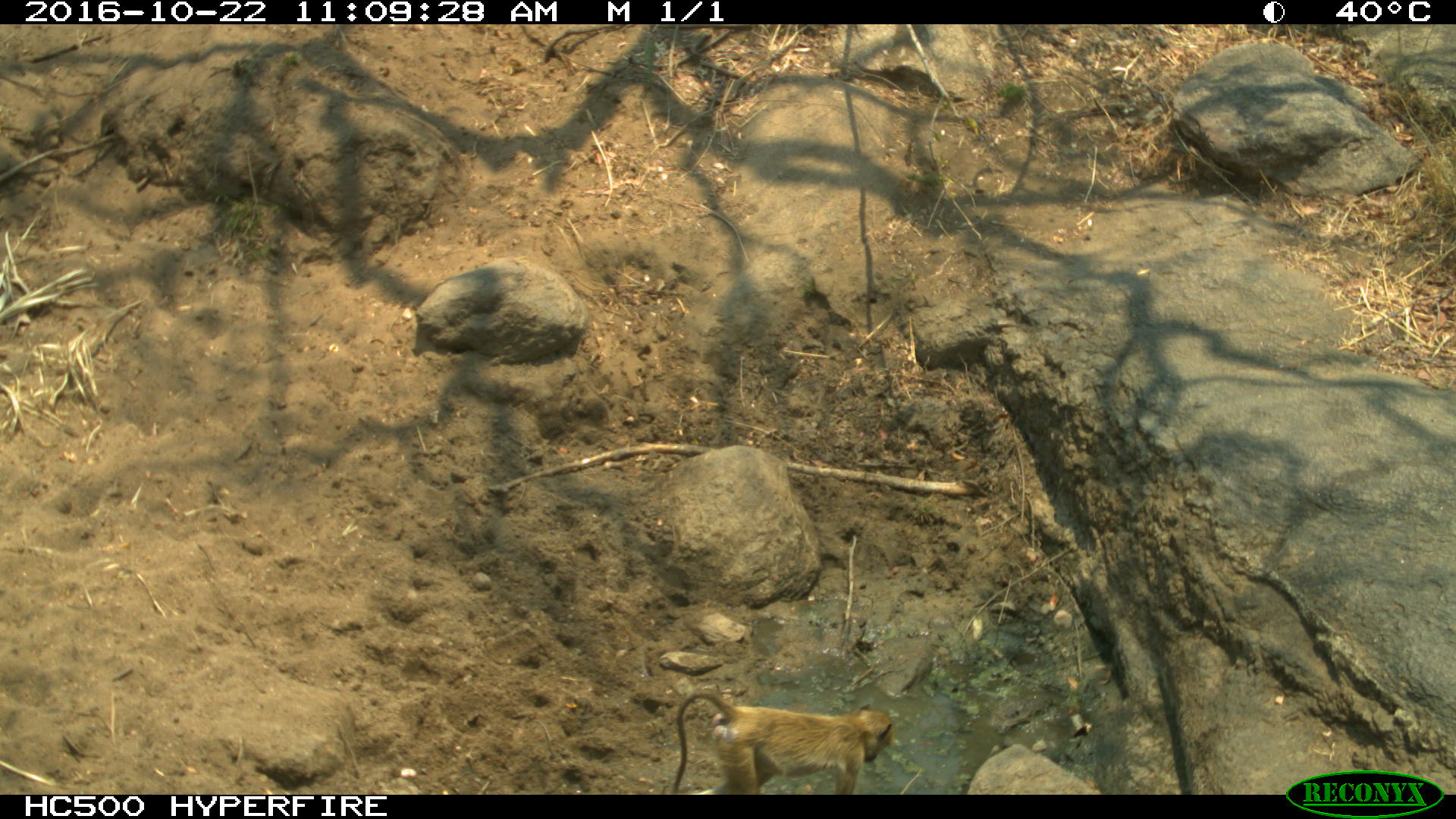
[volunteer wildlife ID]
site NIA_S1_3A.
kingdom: Animalia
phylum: Chordata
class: Mammalia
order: Primates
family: Cercopithecidae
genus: Papio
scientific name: Papio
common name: baboon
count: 1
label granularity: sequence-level